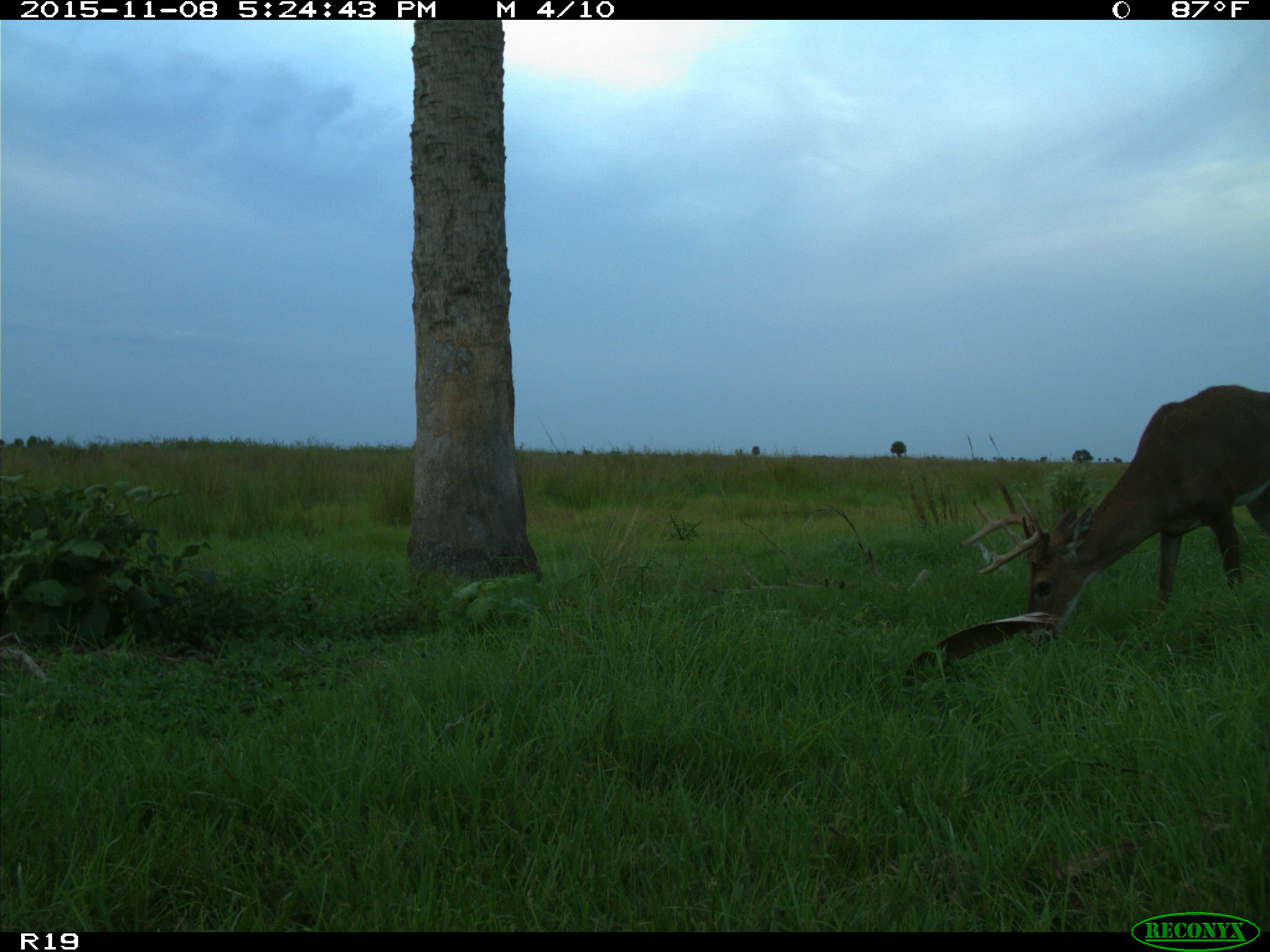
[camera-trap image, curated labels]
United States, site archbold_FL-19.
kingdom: Animalia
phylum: Chordata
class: Mammalia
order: Artiodactyla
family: Cervidae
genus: Odocoileus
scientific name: Odocoileus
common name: deer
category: unidentified deer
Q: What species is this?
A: Unidentified deer (deer) (Odocoileus).